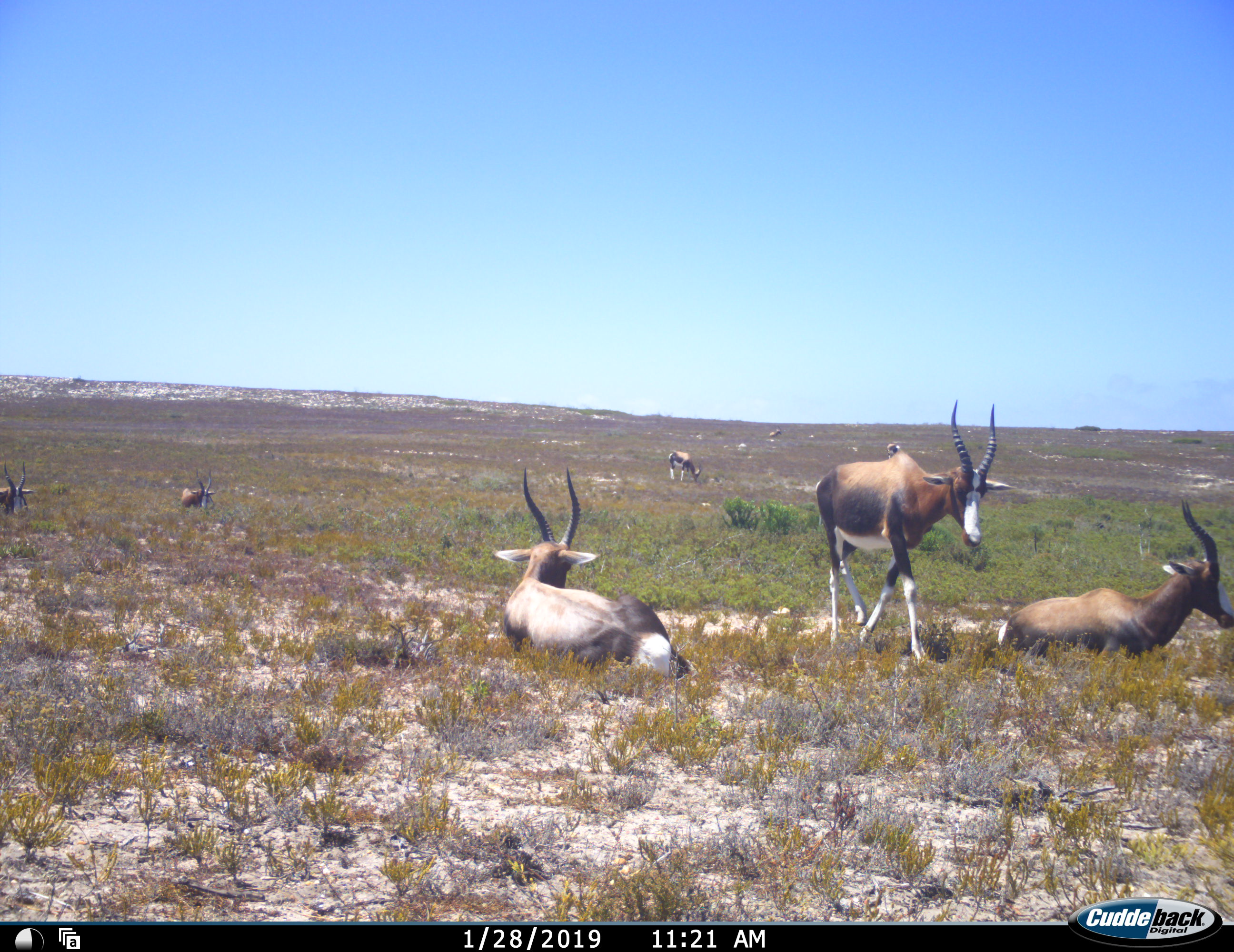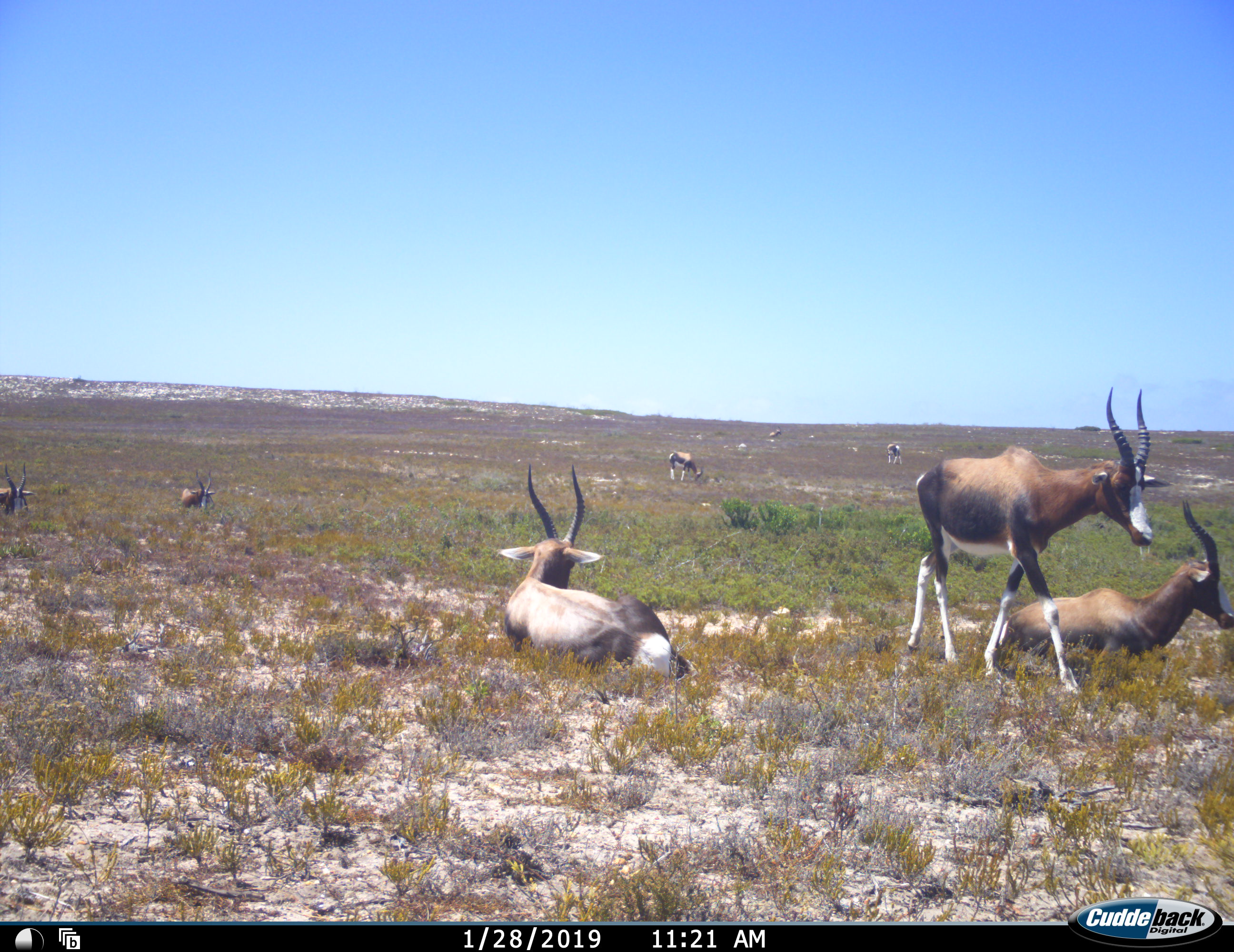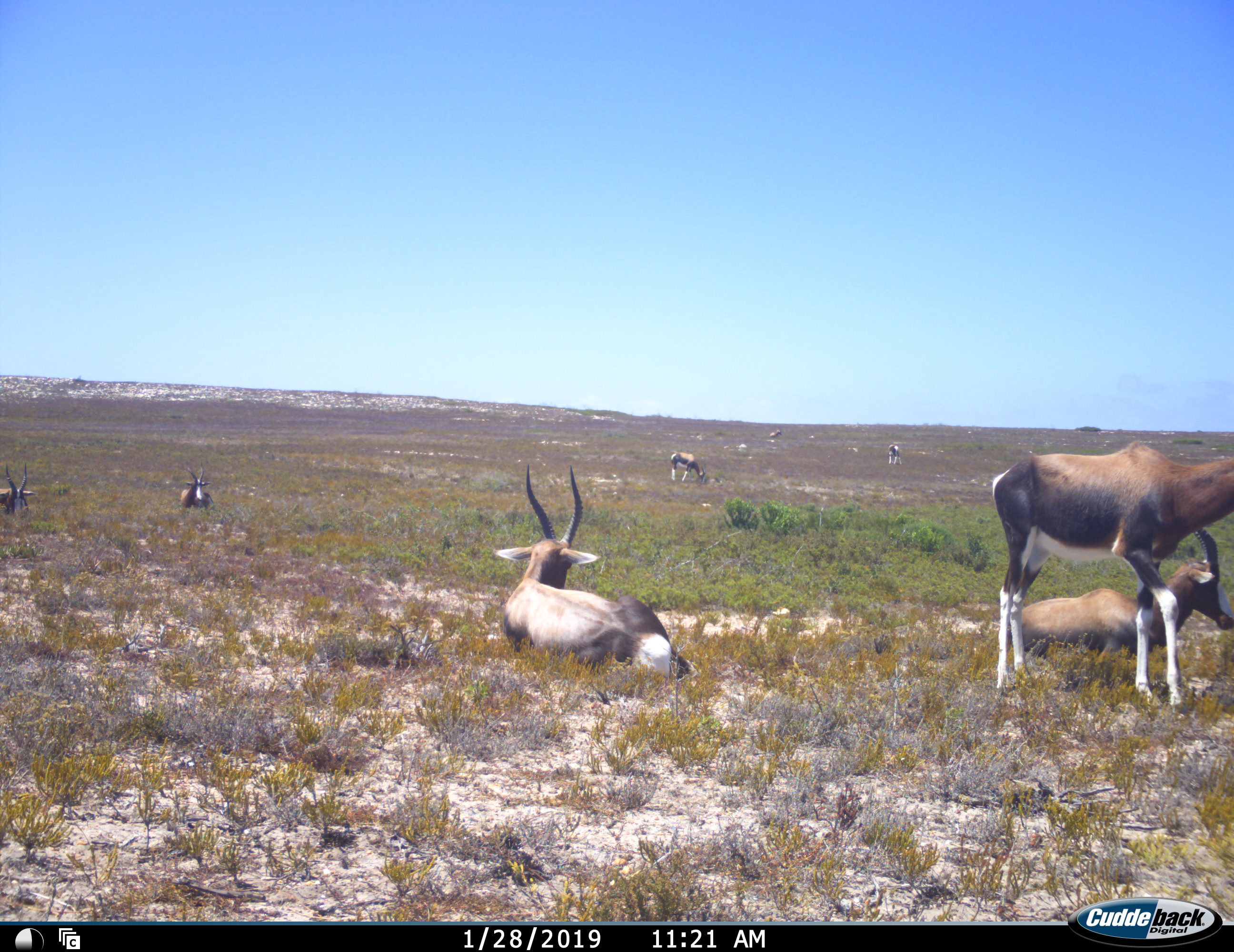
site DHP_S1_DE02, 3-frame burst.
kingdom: Animalia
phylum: Chordata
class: Mammalia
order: Artiodactyla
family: Bovidae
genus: Damaliscus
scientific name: Damaliscus pygargus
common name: bontebok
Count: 8.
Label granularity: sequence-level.